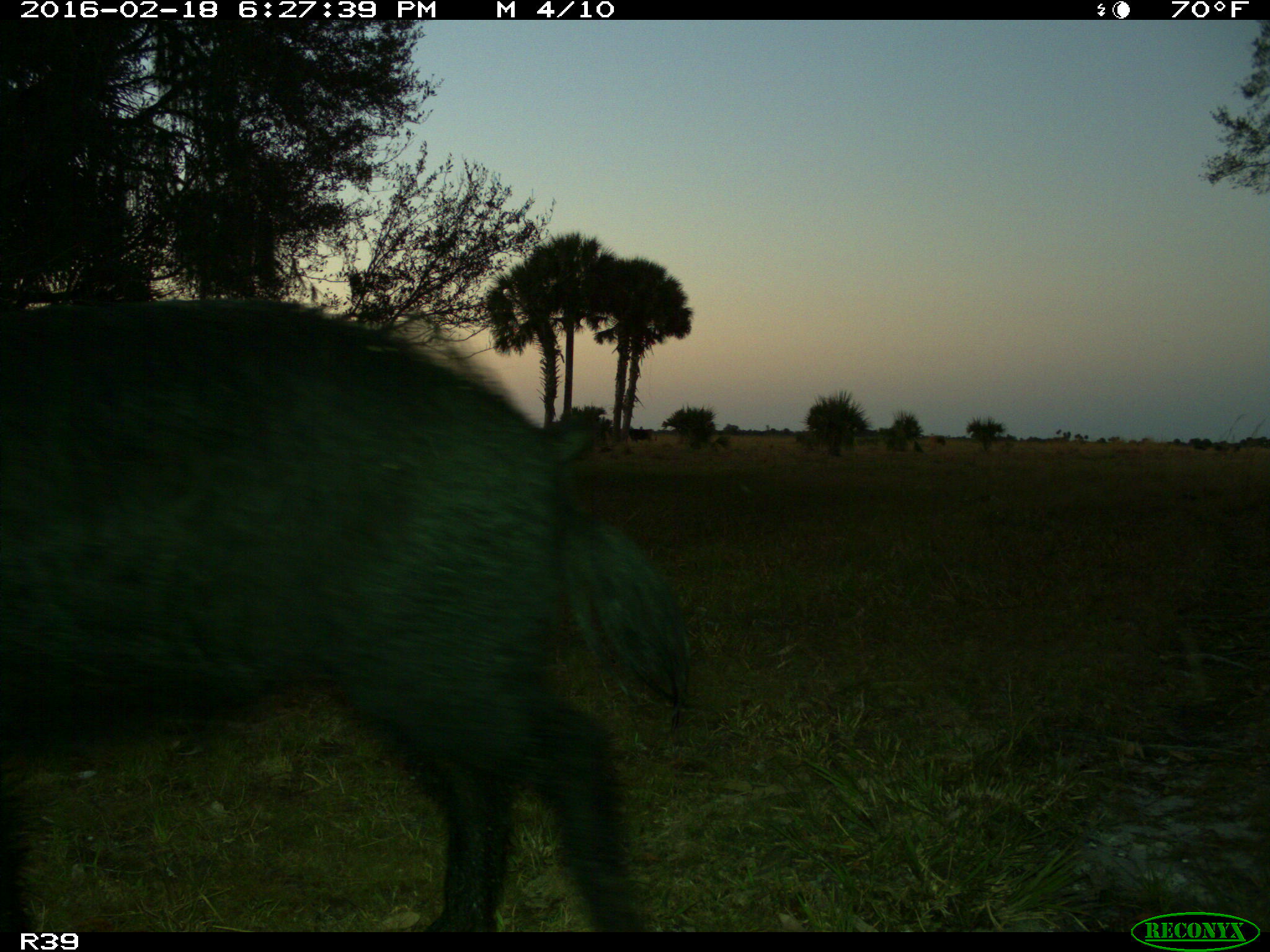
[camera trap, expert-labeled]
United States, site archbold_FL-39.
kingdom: Animalia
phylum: Chordata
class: Mammalia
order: Artiodactyla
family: Suidae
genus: Sus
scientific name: Sus scrofa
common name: wild boar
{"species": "Sus scrofa (wild boar)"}